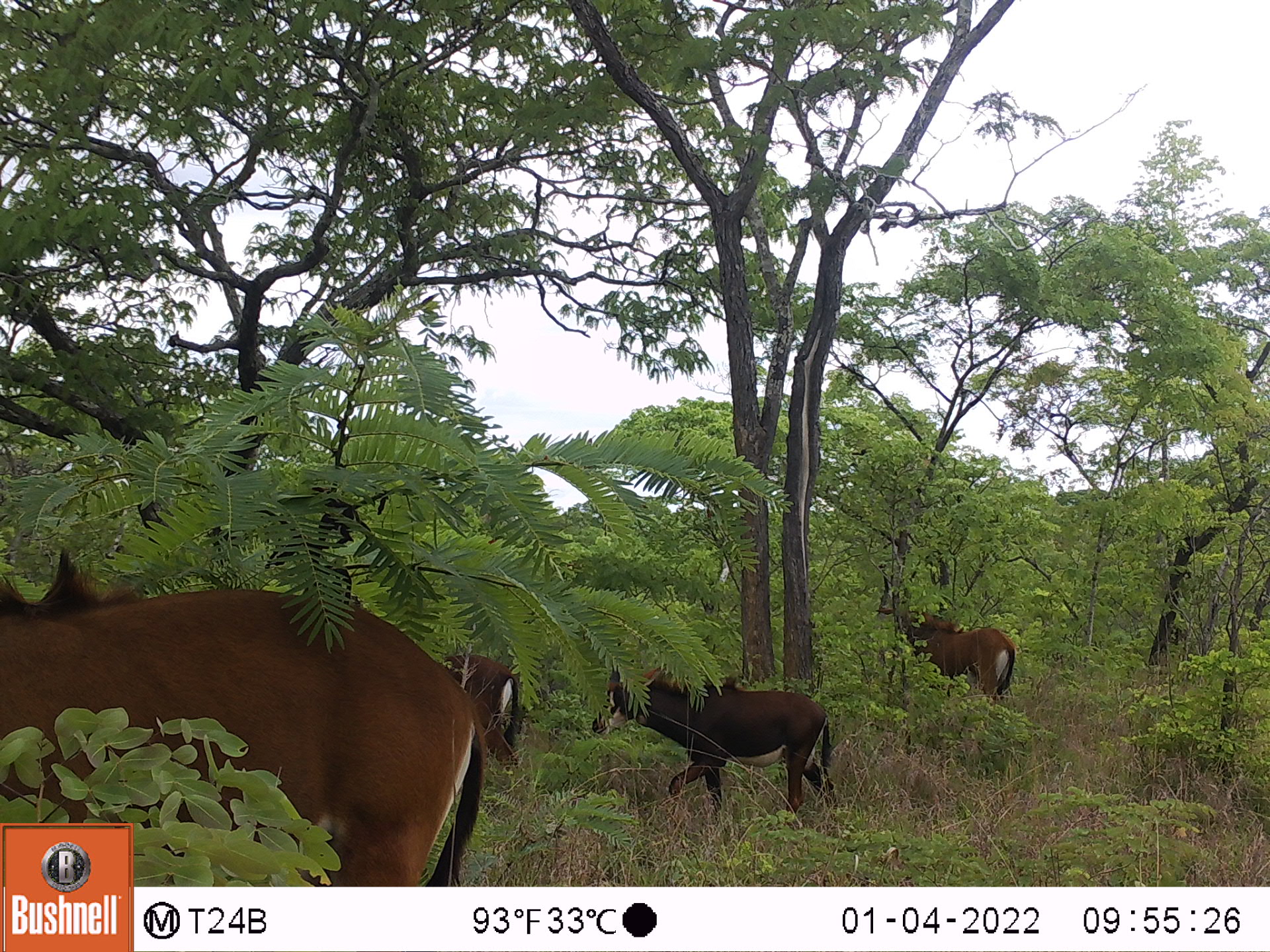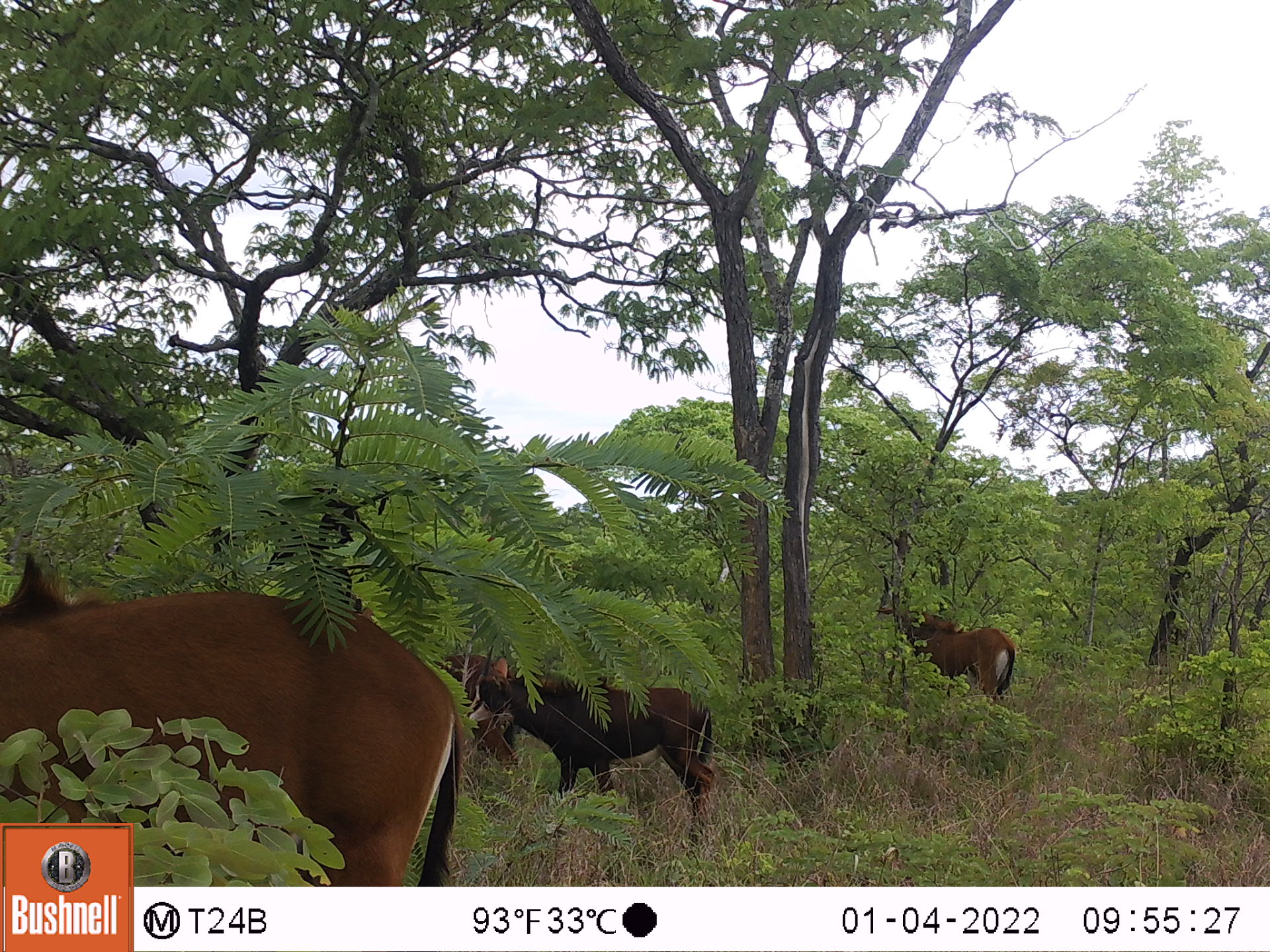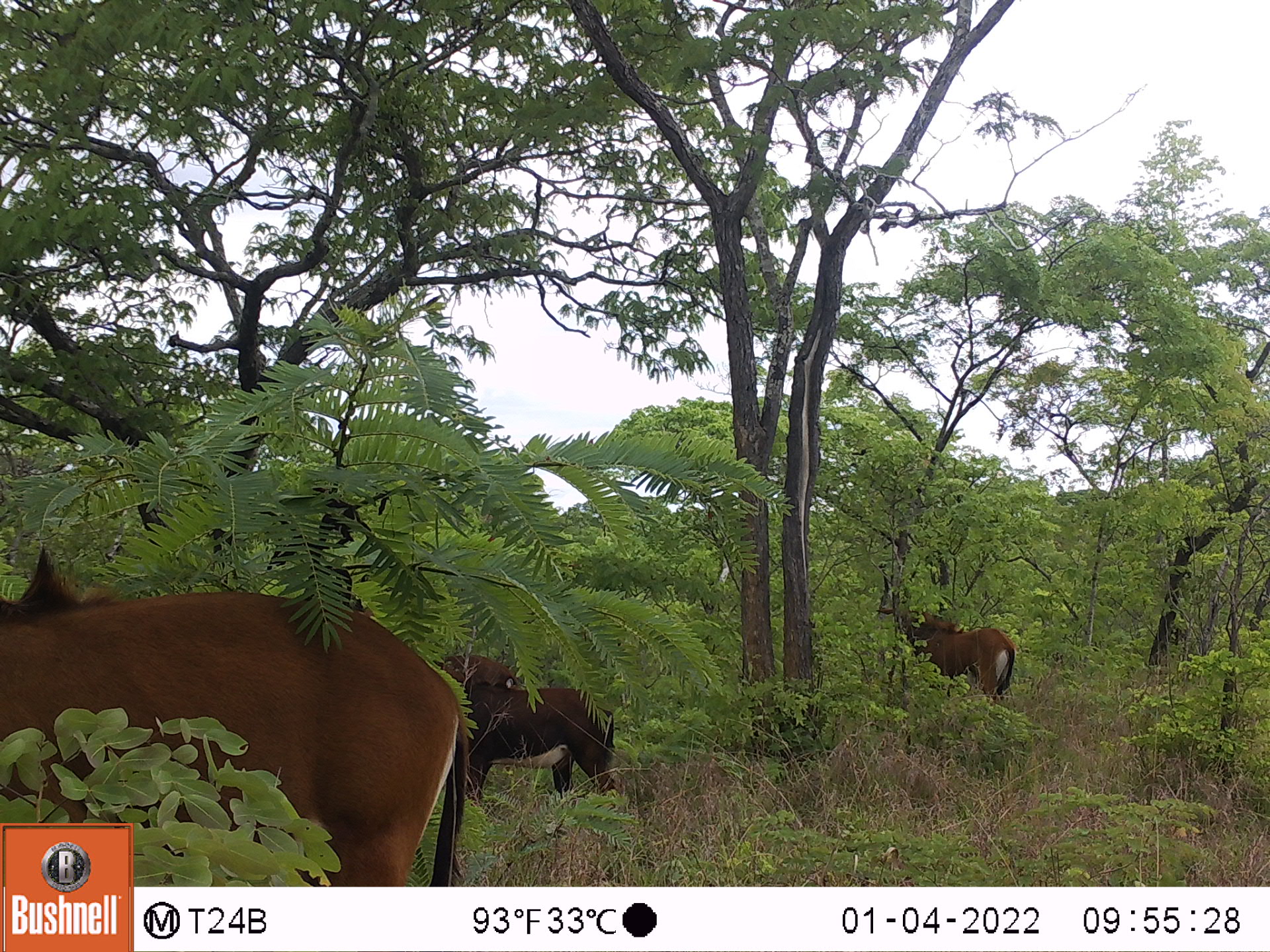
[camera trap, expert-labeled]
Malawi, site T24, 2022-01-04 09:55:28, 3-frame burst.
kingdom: Animalia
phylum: Chordata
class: Mammalia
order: Artiodactyla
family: Bovidae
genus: Hippotragus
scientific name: Hippotragus niger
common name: sable antelope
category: sable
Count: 4.